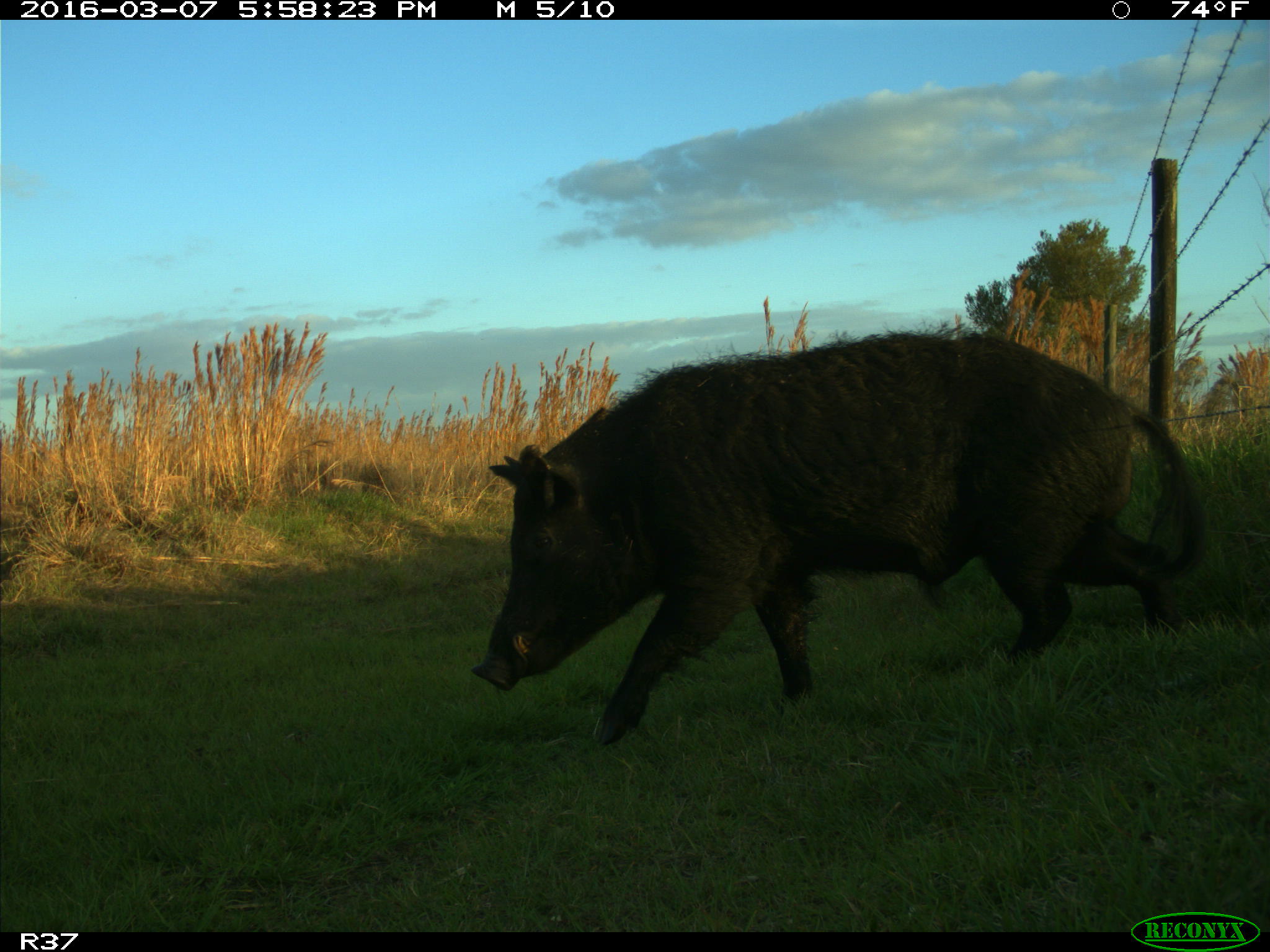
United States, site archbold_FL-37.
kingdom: Animalia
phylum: Chordata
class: Mammalia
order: Artiodactyla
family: Suidae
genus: Sus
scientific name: Sus scrofa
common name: wild boar